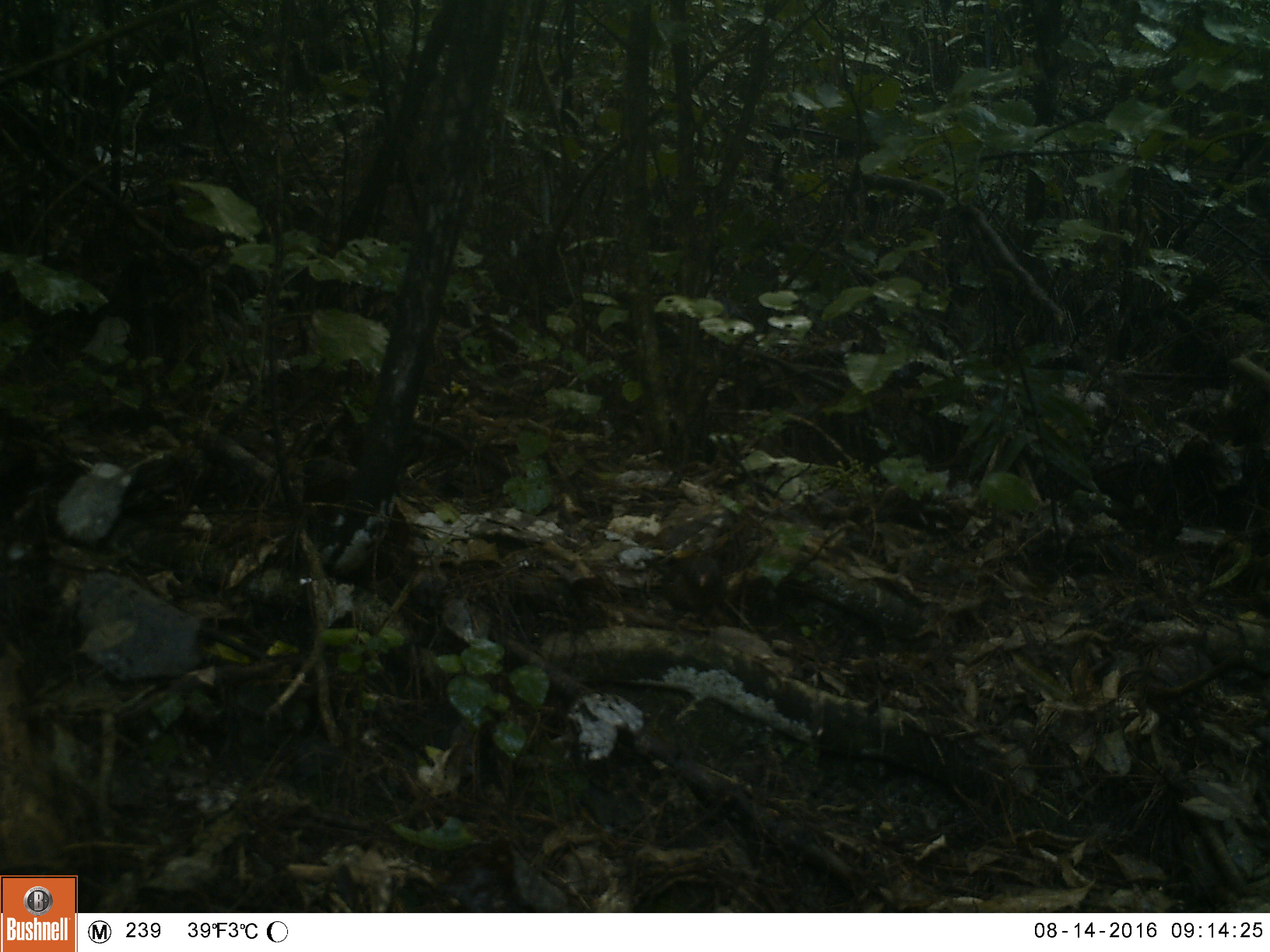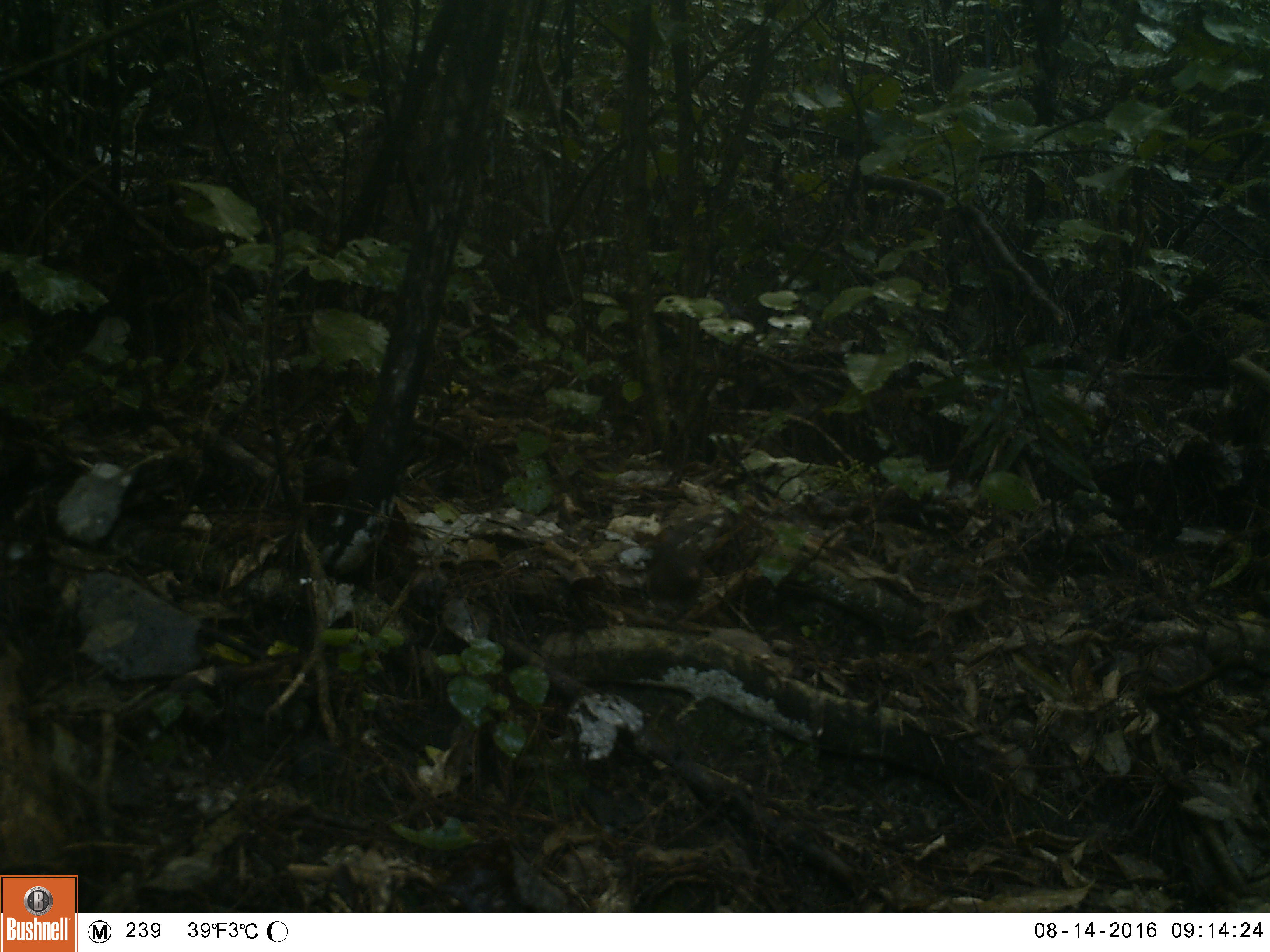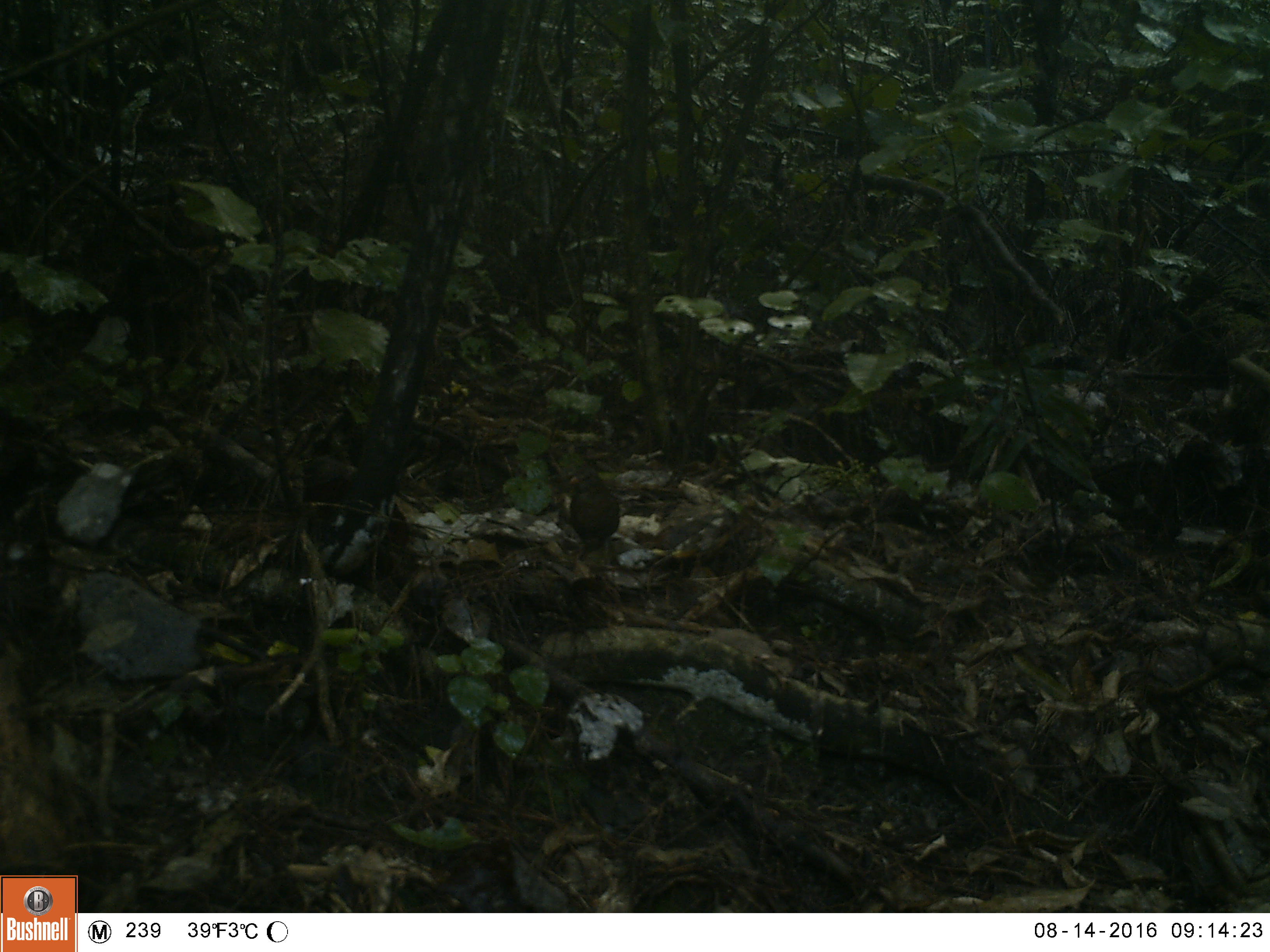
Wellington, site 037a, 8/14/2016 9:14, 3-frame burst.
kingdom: Animalia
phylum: Chordata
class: Aves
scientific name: Aves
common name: bird